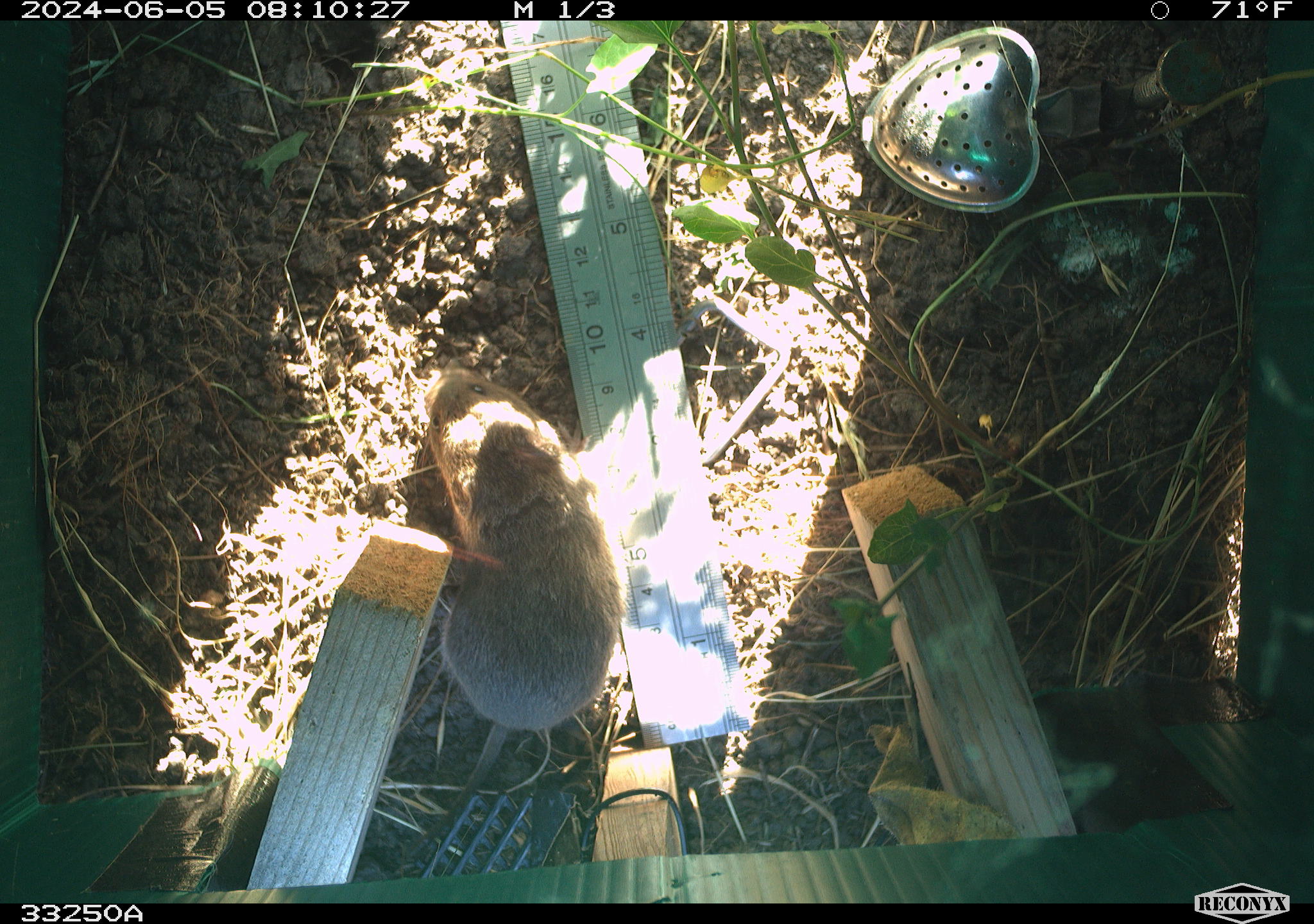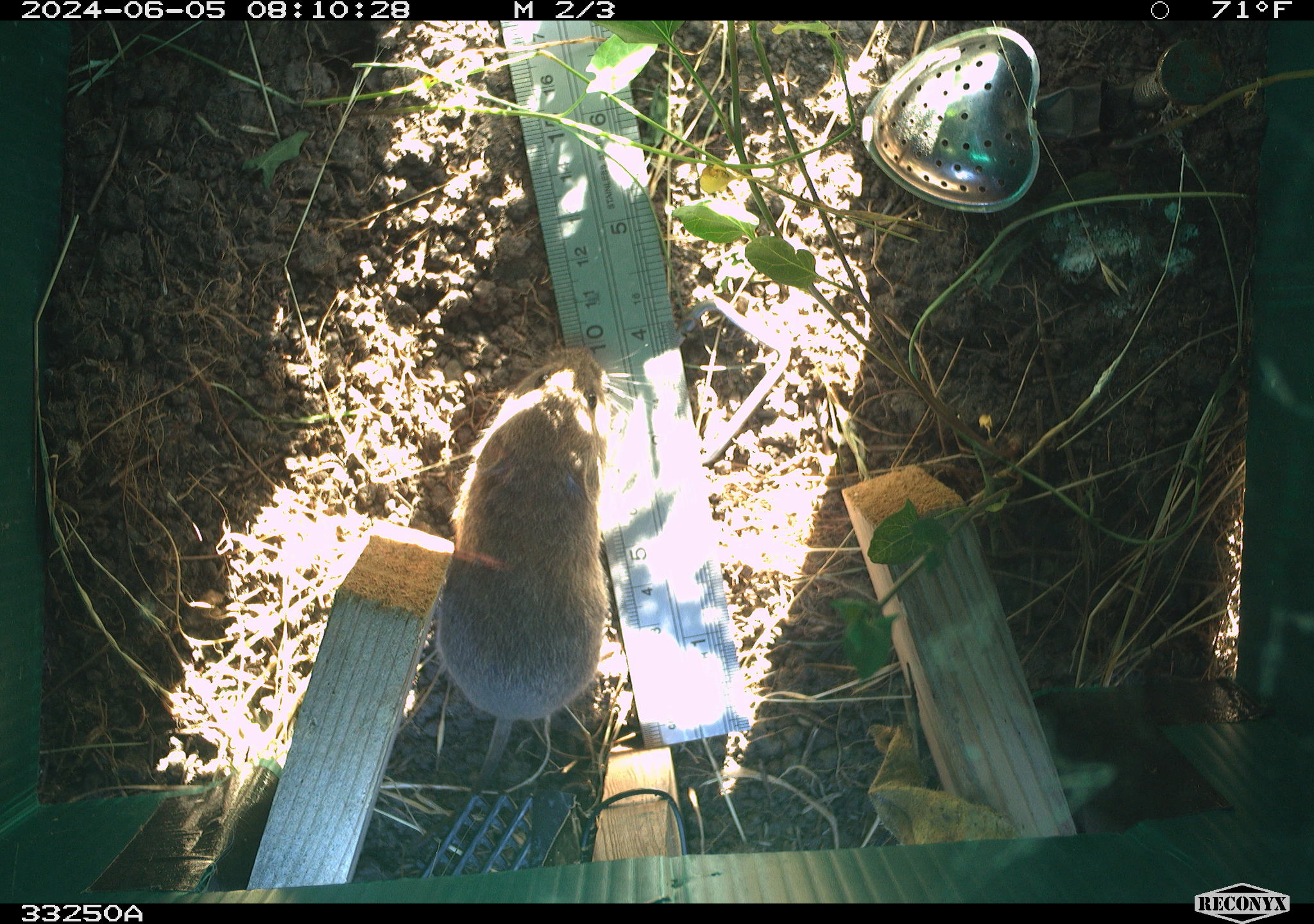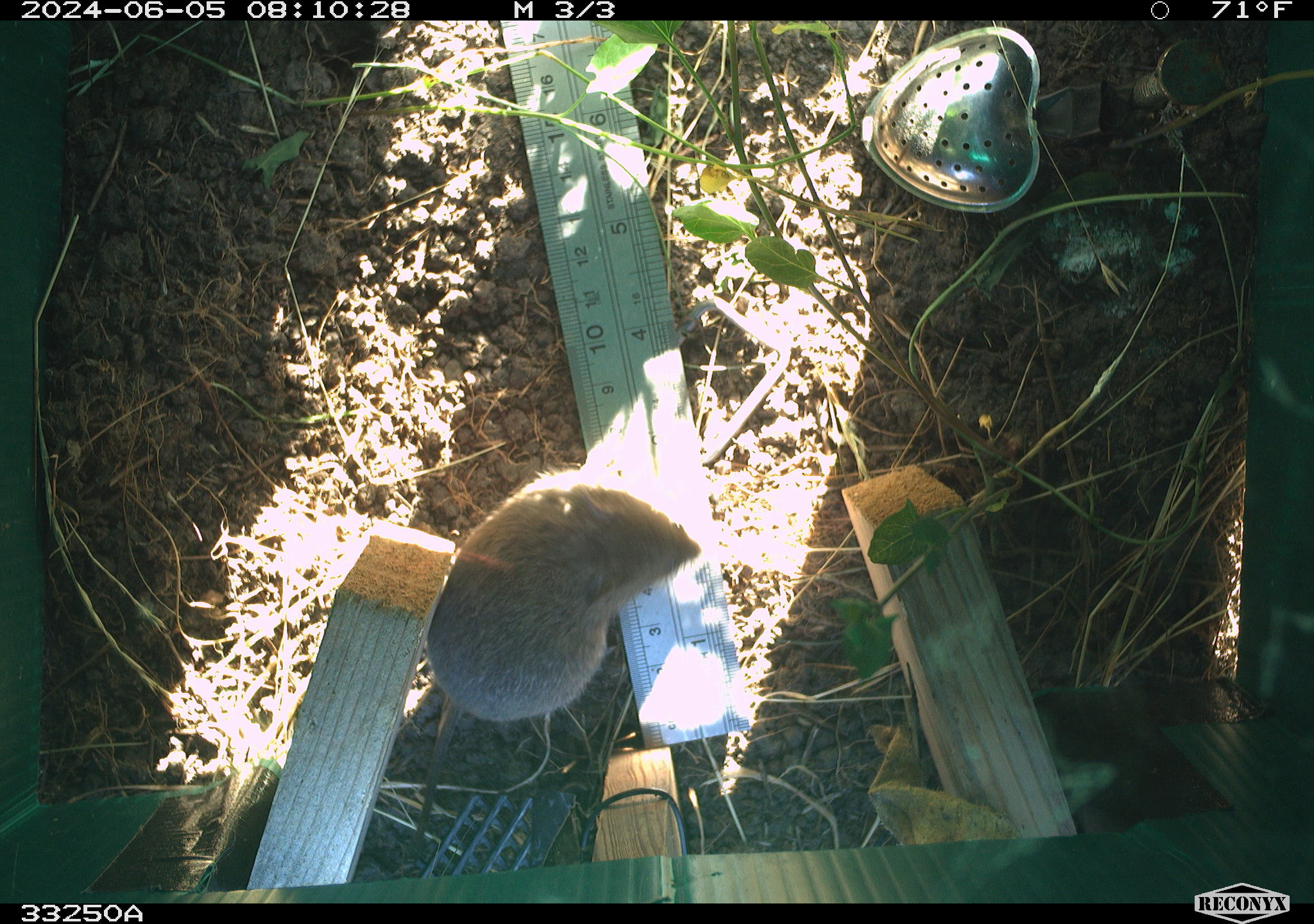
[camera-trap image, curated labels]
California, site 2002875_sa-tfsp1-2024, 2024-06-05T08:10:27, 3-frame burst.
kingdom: Animalia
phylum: Chordata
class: Mammalia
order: Rodentia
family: Cricetidae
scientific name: Arvicolinae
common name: voles, lemmings, and muskrats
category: arvicolinae subfamily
Arvicolinae subfamily (voles, lemmings, and muskrats) (Arvicolinae).